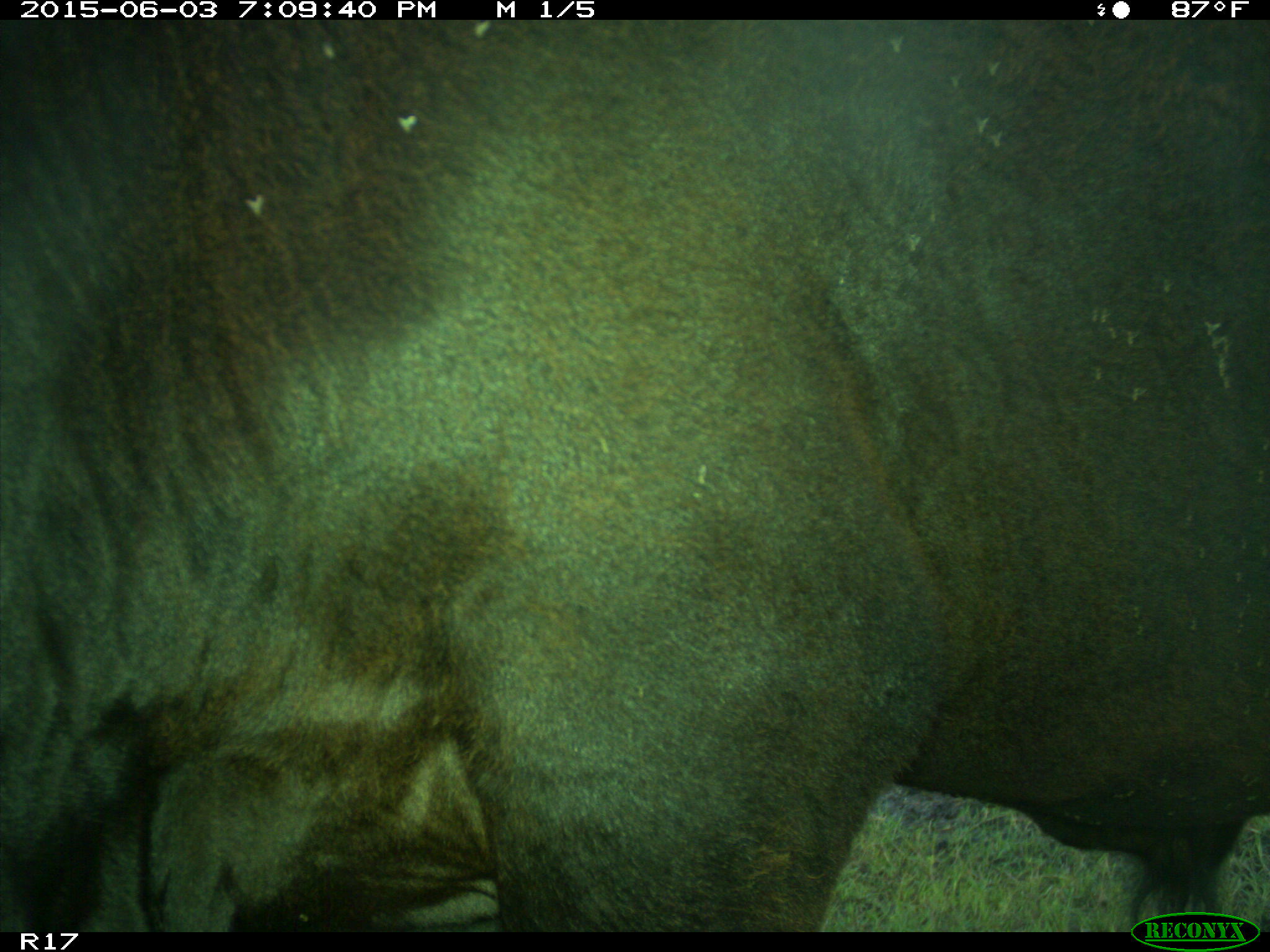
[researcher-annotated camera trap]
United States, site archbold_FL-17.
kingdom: Animalia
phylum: Chordata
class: Mammalia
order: Artiodactyla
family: Bovidae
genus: Bos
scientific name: Bos taurus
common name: domestic cow